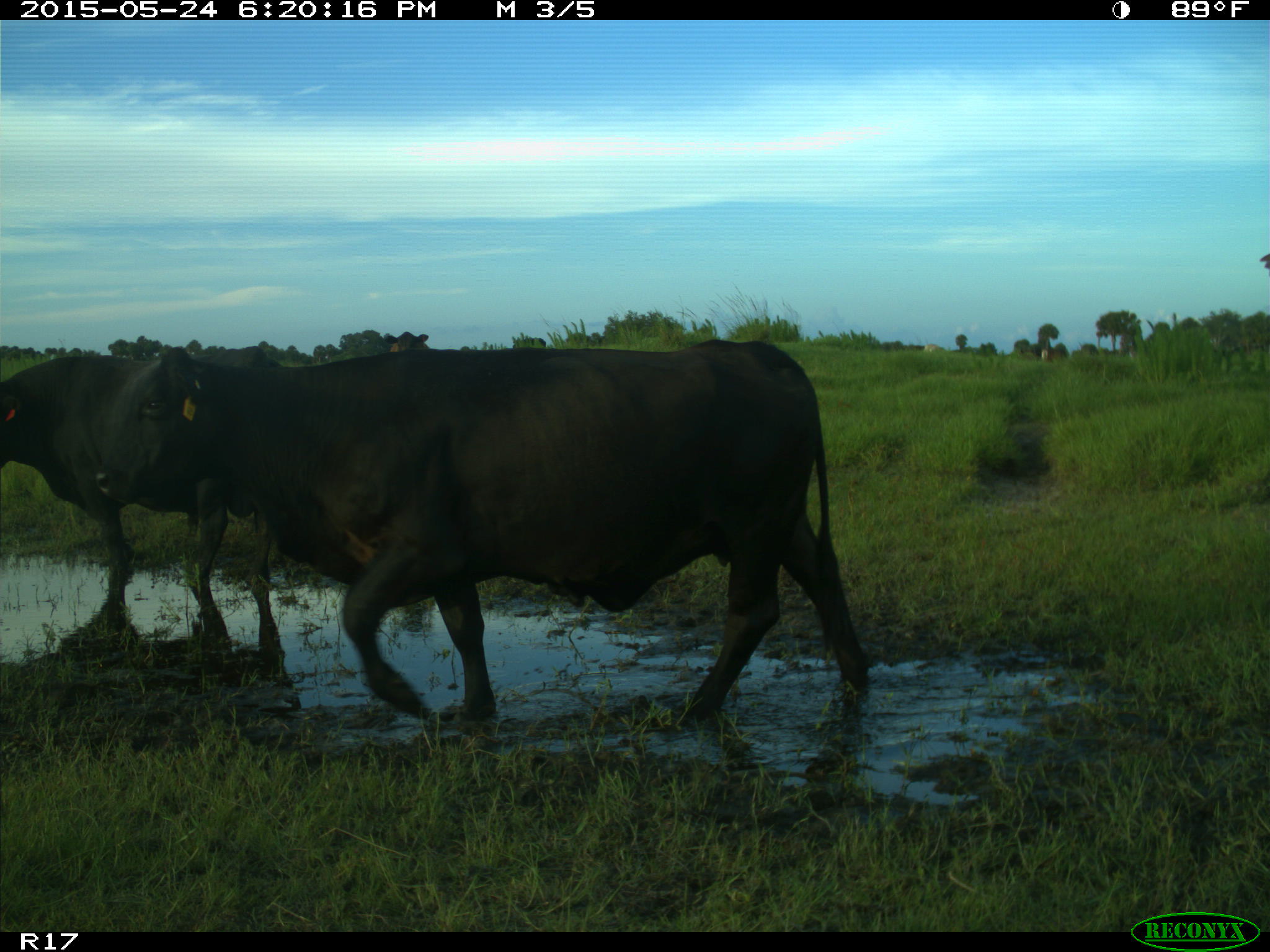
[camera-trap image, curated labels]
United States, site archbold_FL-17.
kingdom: Animalia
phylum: Chordata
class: Mammalia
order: Artiodactyla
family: Bovidae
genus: Bos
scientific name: Bos taurus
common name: domestic cow